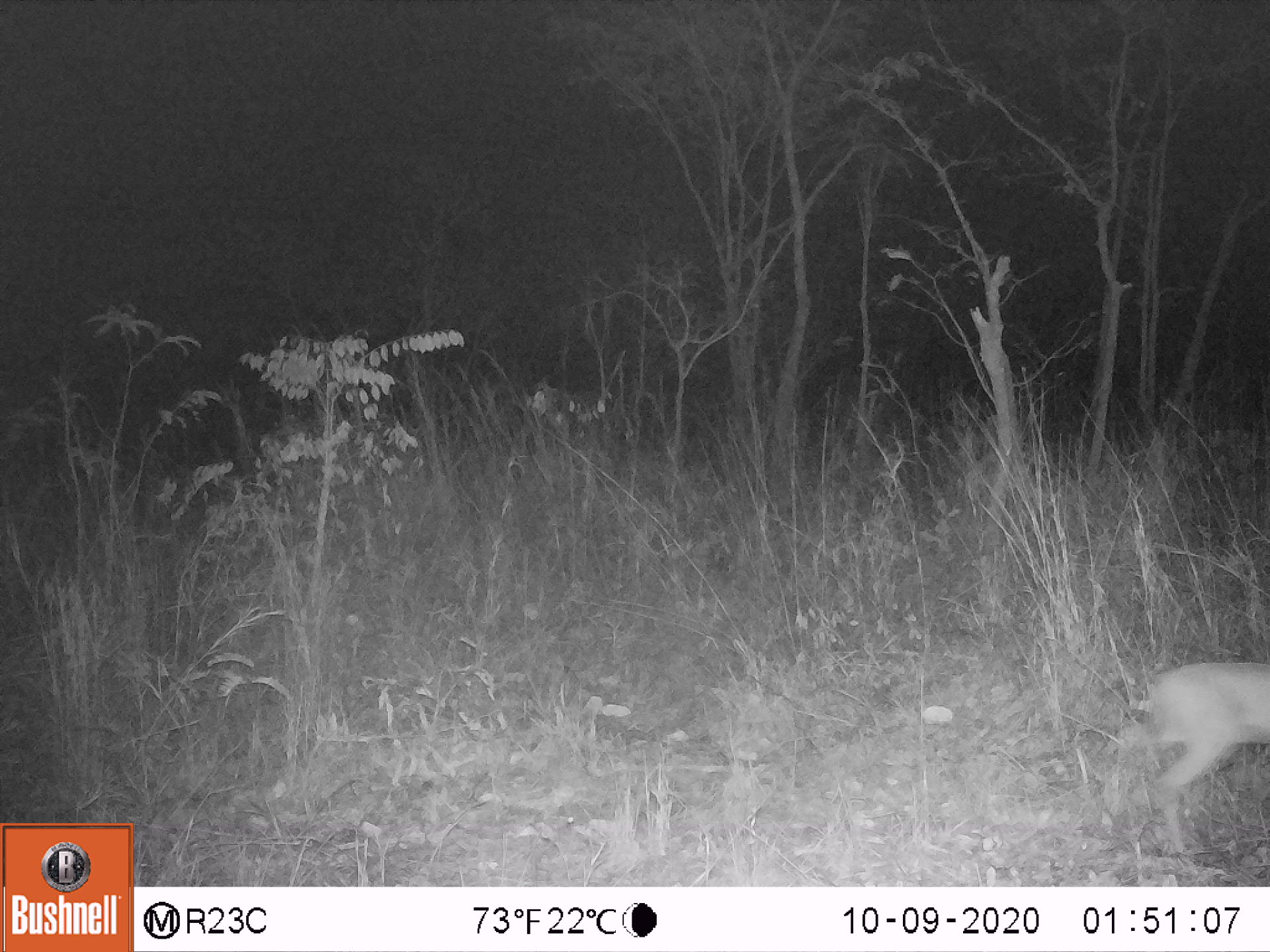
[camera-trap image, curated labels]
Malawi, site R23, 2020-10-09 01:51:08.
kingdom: Animalia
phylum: Chordata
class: Mammalia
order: Artiodactyla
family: Bovidae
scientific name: Antilopinae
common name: small antelope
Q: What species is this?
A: Small antelope (Antilopinae).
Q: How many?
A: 1.